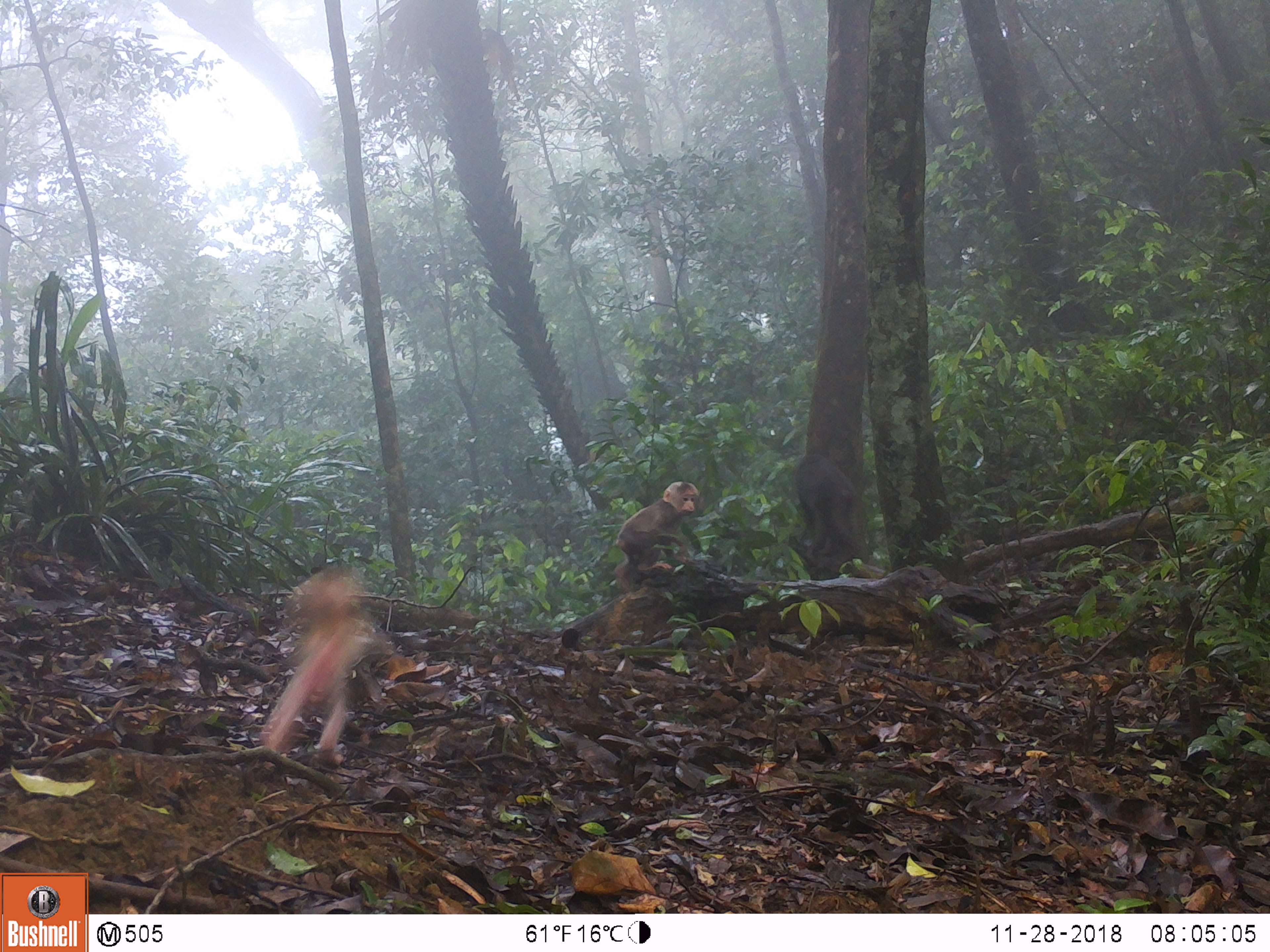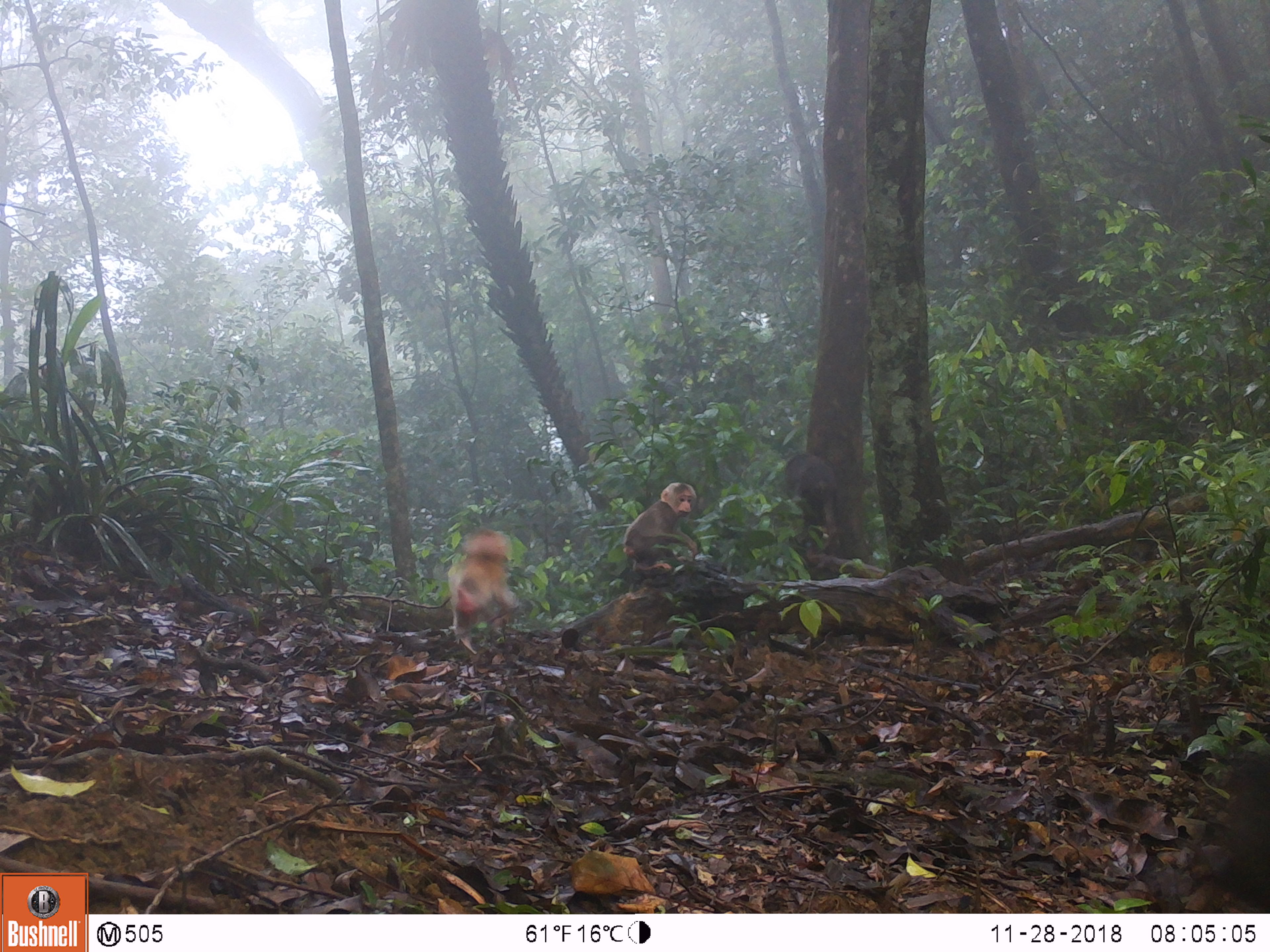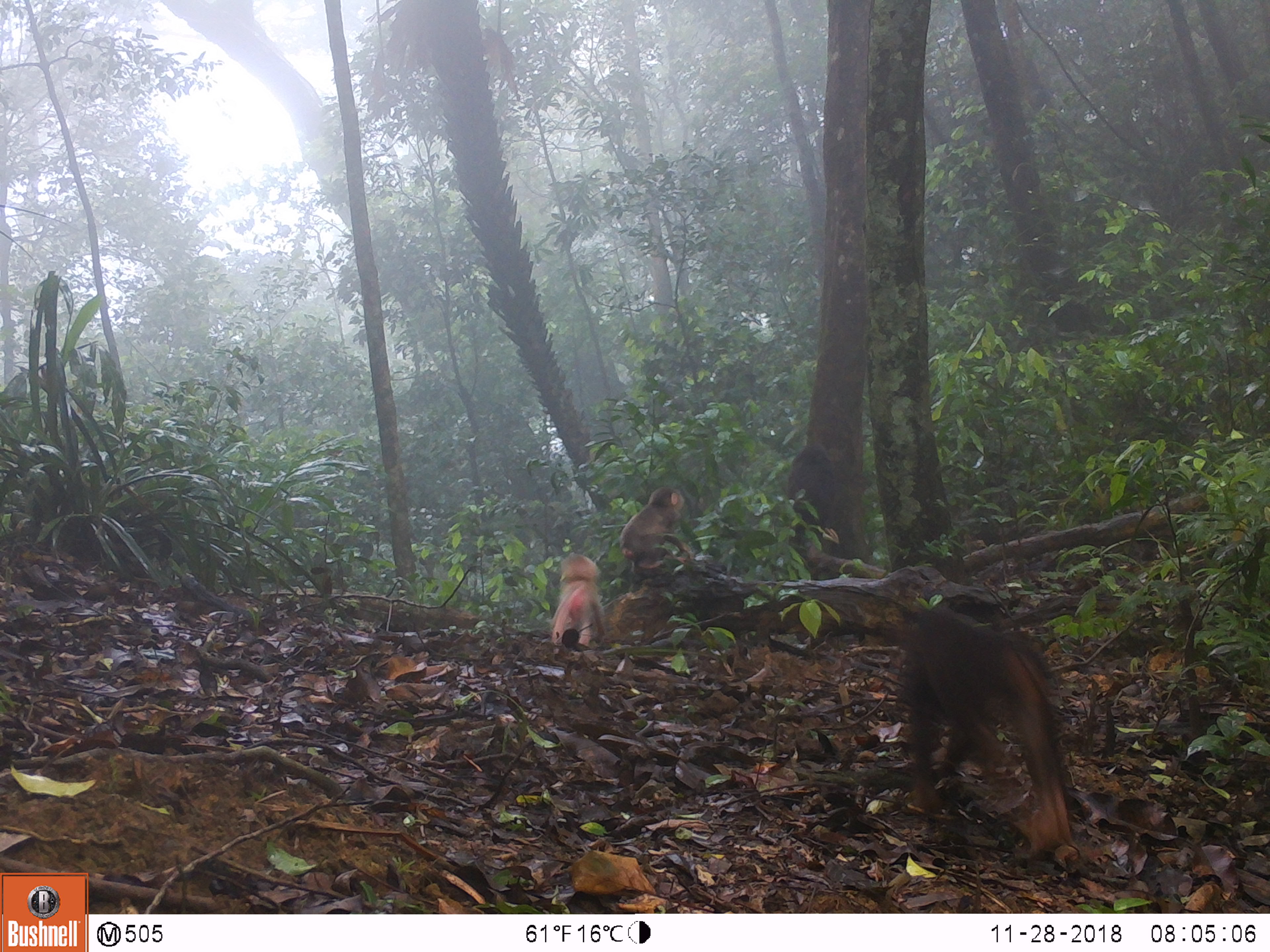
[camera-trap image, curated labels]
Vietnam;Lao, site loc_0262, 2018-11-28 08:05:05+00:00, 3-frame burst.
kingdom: Animalia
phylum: Chordata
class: Mammalia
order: Primates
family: Cercopithecidae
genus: Macaca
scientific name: Macaca arctoides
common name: stump-tailed macaque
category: stump tailed macaque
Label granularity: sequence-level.